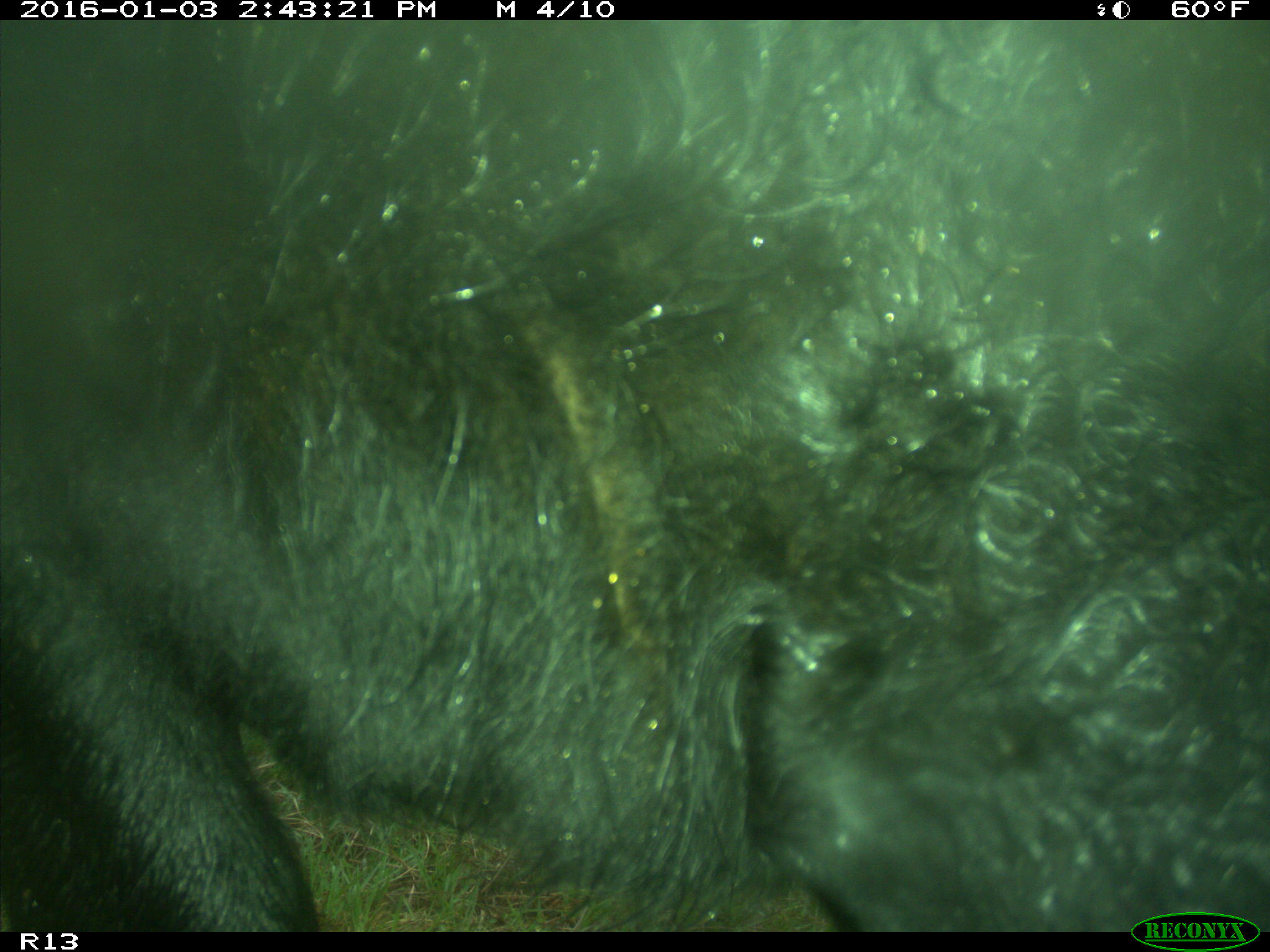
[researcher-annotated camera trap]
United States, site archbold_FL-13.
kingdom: Animalia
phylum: Chordata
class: Mammalia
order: Artiodactyla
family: Bovidae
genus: Bos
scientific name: Bos taurus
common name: domestic cow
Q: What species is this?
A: Bos taurus (domestic cow).